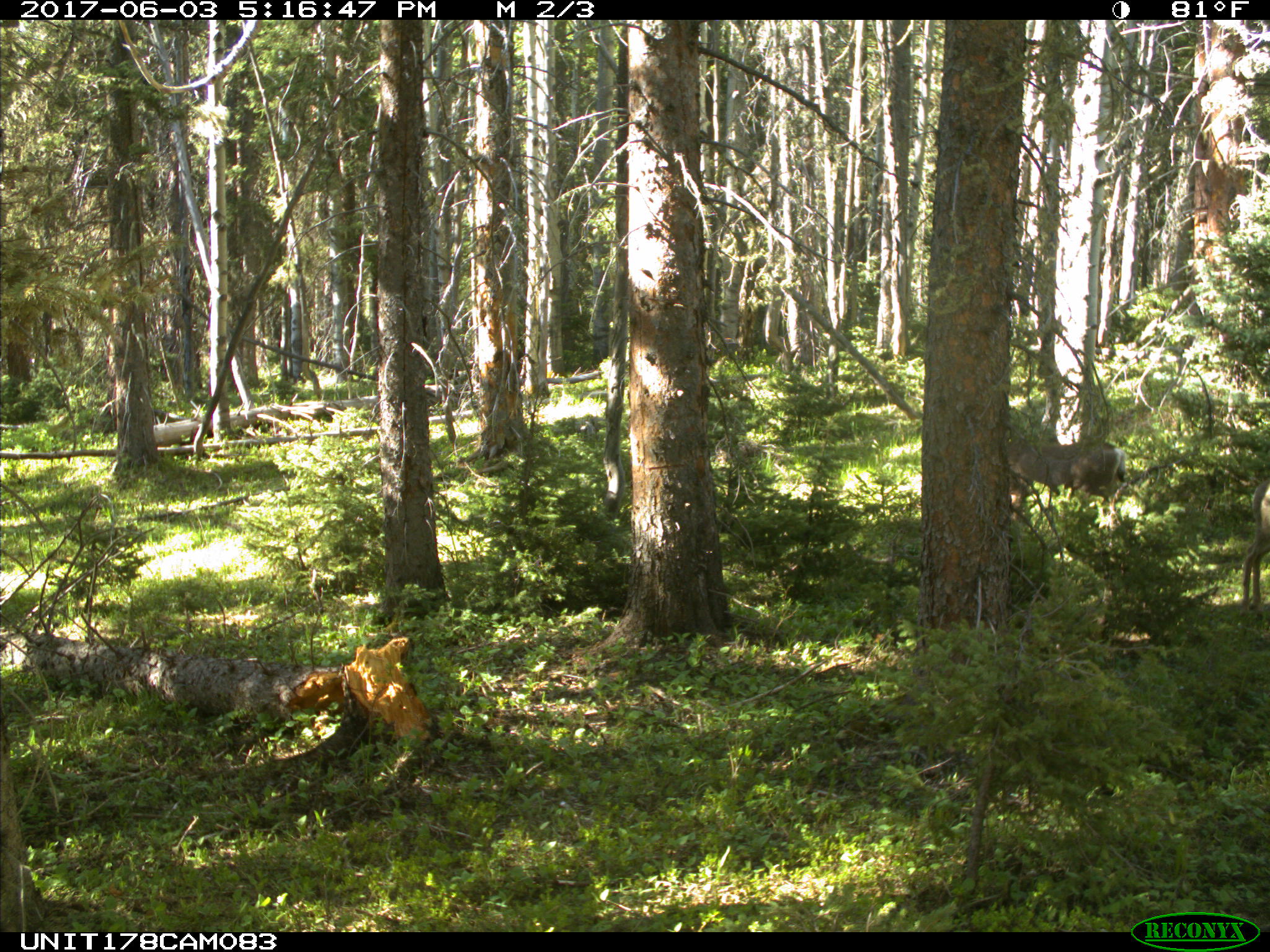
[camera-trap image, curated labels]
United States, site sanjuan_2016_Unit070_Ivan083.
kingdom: Animalia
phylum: Chordata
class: Mammalia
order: Artiodactyla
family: Cervidae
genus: Odocoileus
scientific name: Odocoileus hemionus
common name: mule deer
Odocoileus hemionus (mule deer).